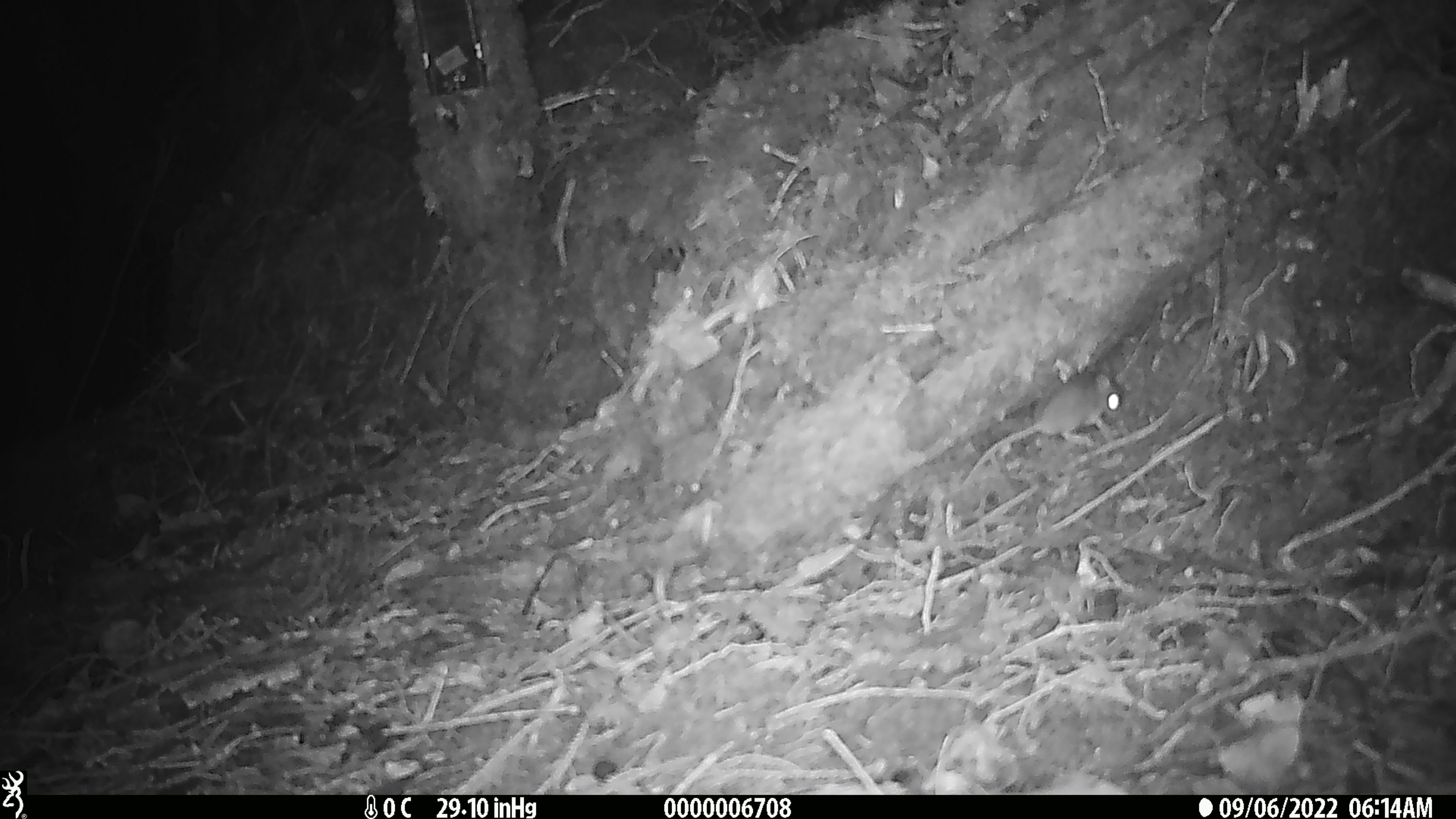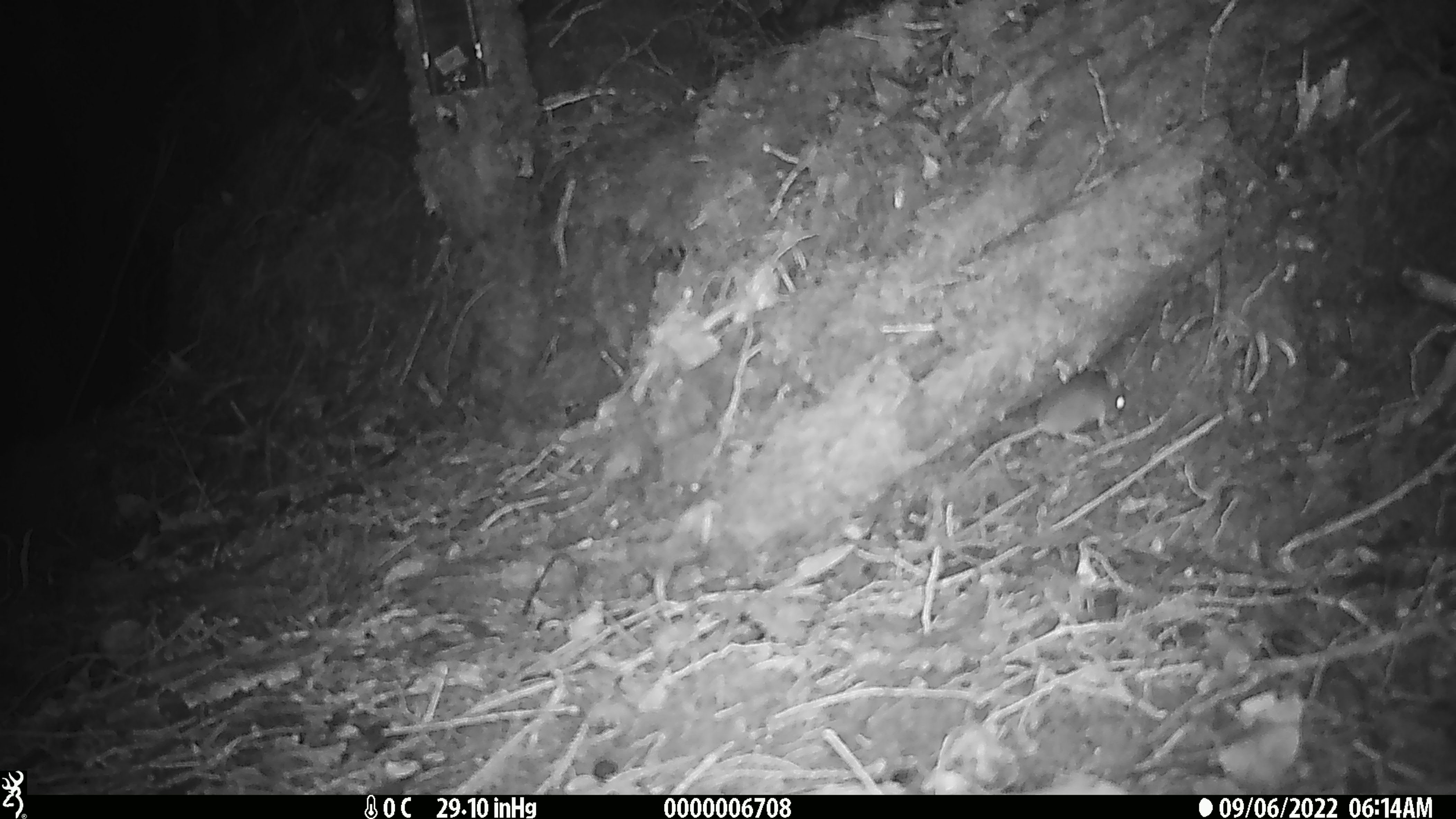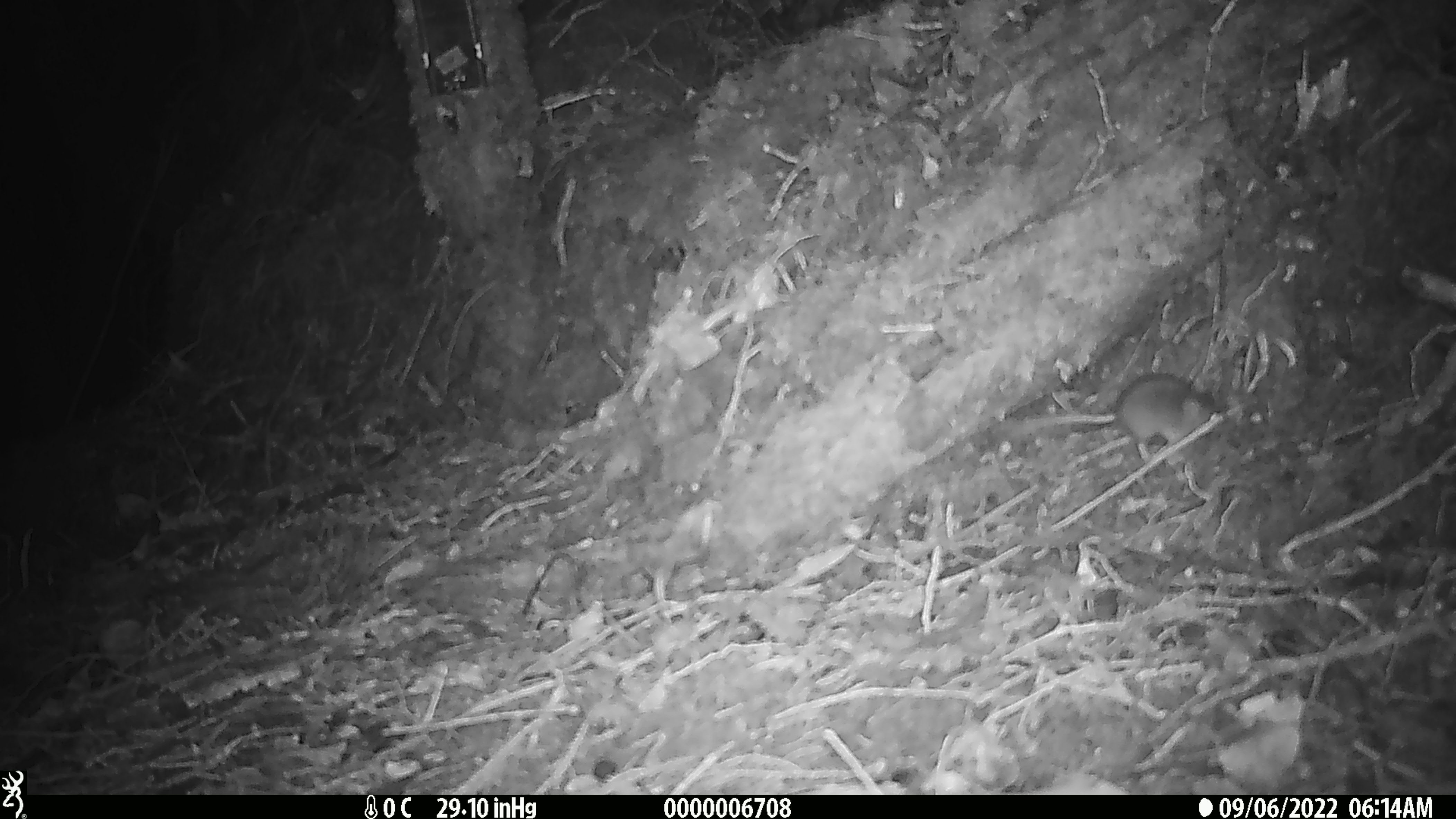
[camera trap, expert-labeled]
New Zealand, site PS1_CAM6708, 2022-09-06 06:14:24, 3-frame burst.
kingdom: Animalia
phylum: Chordata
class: Mammalia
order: Rodentia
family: Muridae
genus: Mus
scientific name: Mus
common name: mouse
Mouse (Mus).